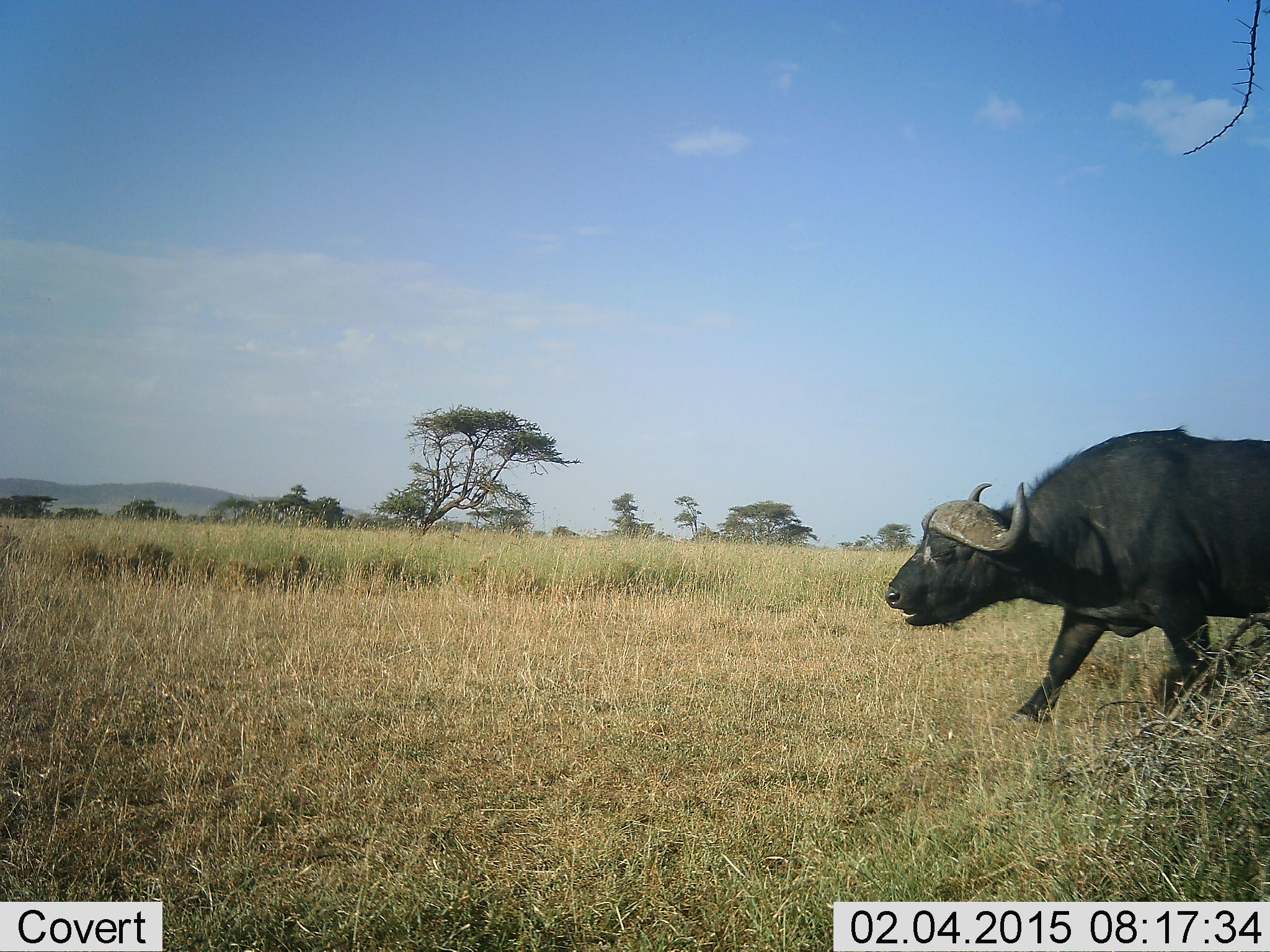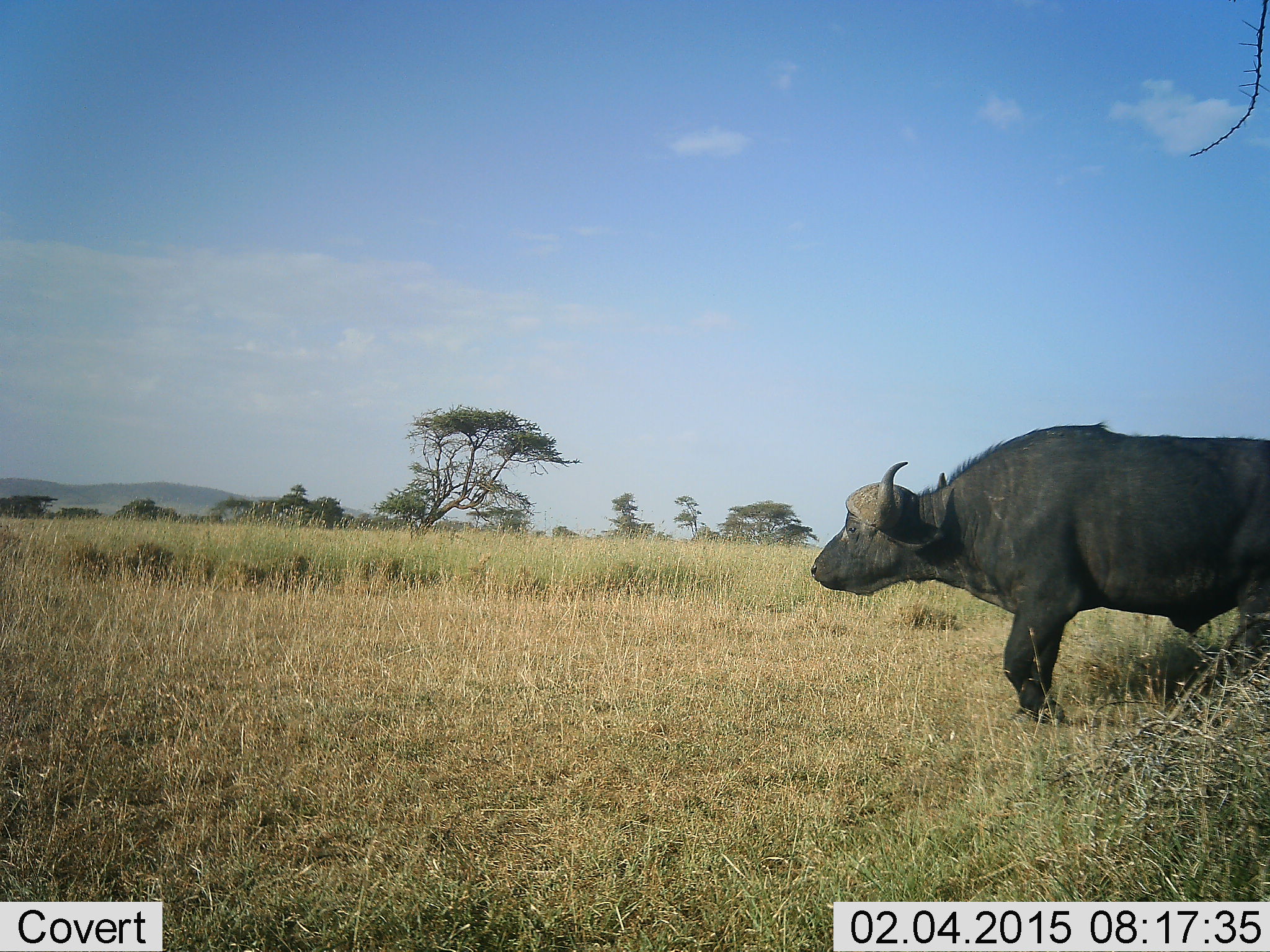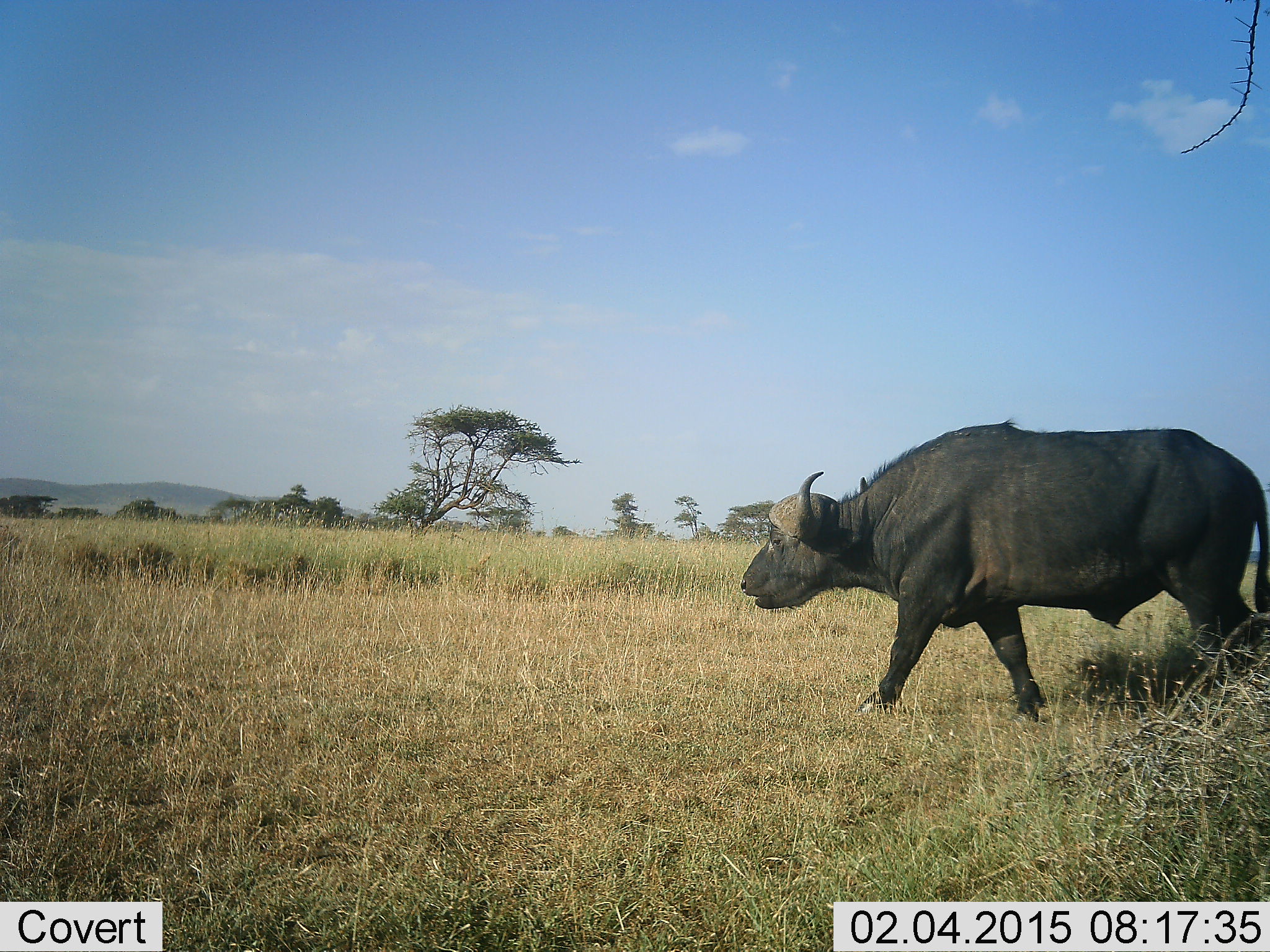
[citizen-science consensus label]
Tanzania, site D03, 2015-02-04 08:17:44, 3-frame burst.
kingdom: Animalia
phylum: Chordata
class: Mammalia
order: Artiodactyla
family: Bovidae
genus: Syncerus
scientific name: Syncerus caffer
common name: cape buffalo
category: buffalo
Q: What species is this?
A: Buffalo (cape buffalo) (Syncerus caffer).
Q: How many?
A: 1.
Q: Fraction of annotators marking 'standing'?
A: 20%.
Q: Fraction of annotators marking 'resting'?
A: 0%.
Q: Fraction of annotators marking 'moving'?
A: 80%.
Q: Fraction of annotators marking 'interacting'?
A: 0%.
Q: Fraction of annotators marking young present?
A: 0%.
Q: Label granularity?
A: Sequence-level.